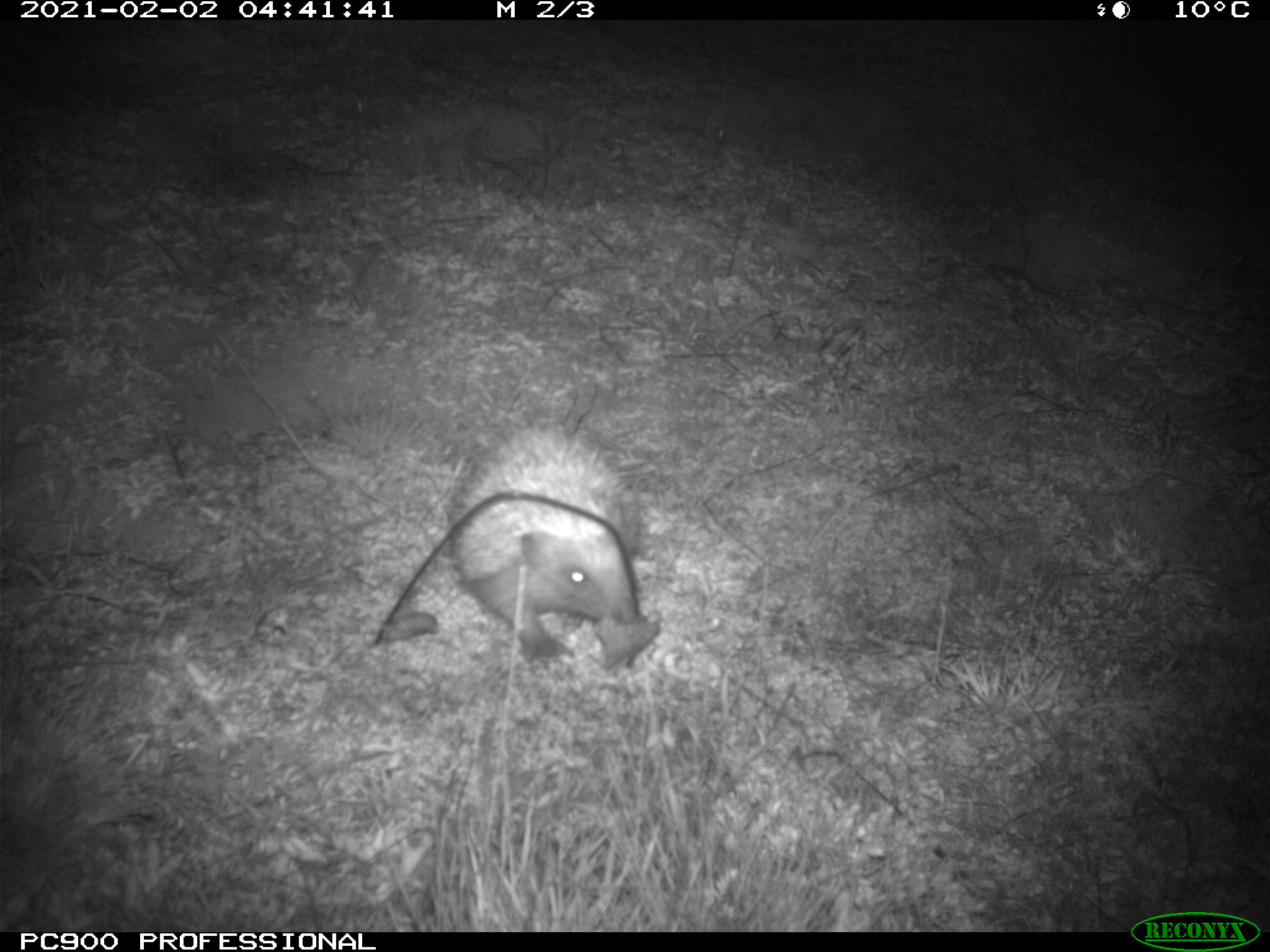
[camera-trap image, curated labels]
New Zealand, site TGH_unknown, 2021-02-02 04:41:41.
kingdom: Animalia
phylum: Chordata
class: Mammalia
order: Eulipotyphla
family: Erinaceidae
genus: Erinaceus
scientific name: Erinaceus europaeus europaeus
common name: european hedgehog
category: hedgehog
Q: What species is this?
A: Hedgehog (european hedgehog) (Erinaceus europaeus europaeus).